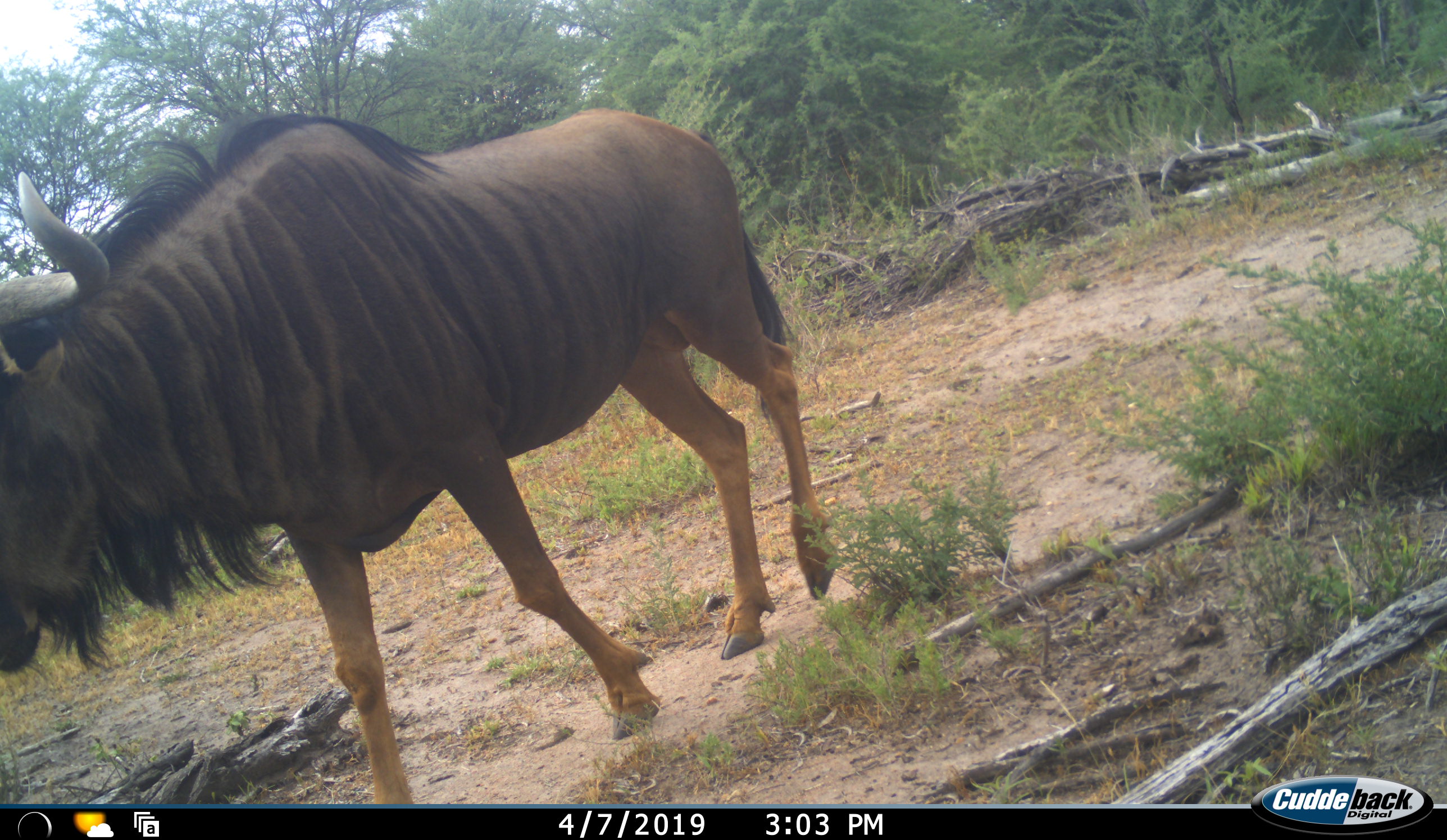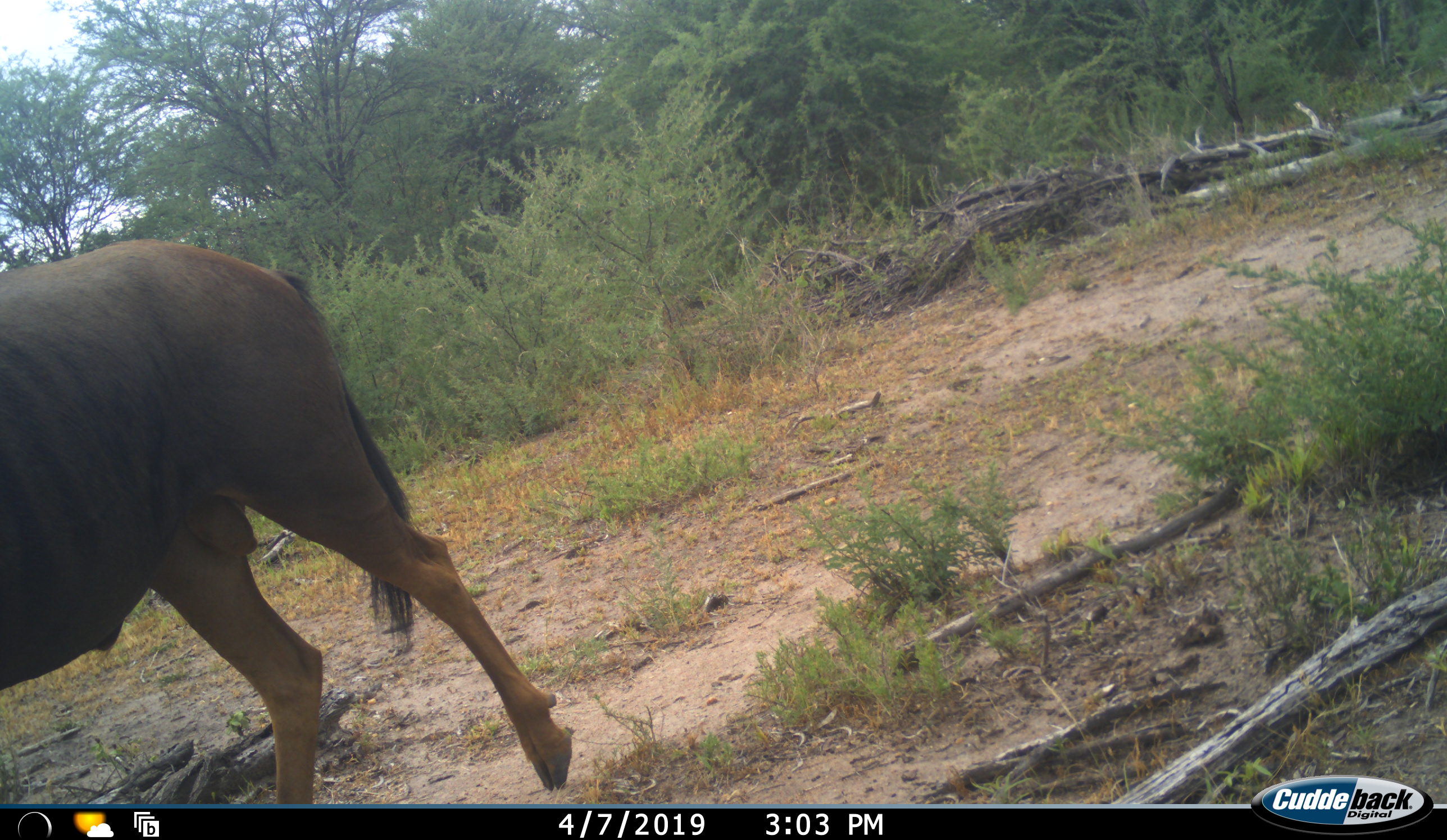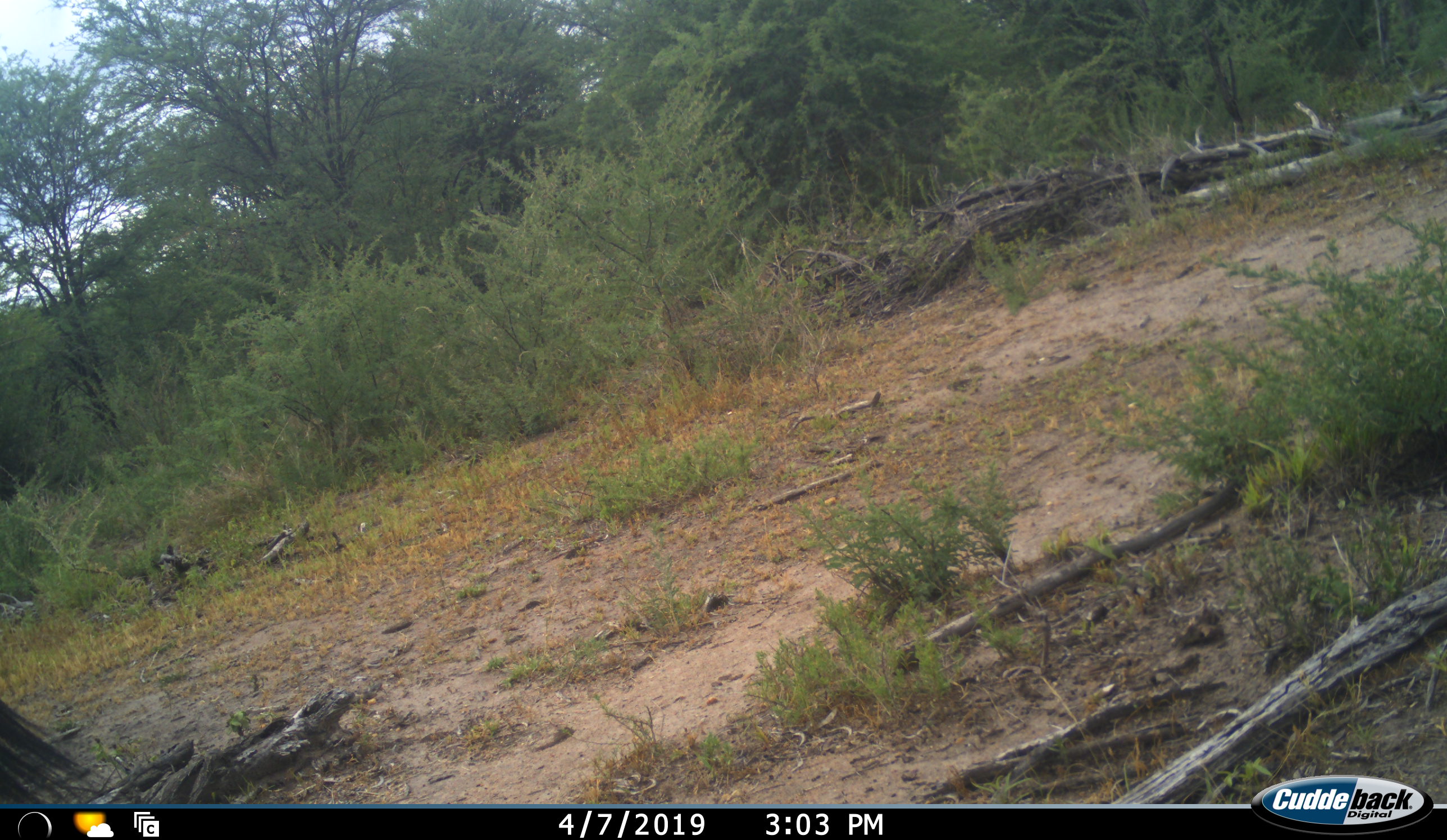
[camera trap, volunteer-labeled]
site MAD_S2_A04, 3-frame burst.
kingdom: Animalia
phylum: Chordata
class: Mammalia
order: Artiodactyla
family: Bovidae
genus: Connochaetes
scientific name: Connochaetes taurinus taurinus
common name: blue wildebeest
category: wildebeestblue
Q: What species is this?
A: Wildebeestblue (blue wildebeest) (Connochaetes taurinus taurinus).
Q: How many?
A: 1.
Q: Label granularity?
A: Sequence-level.